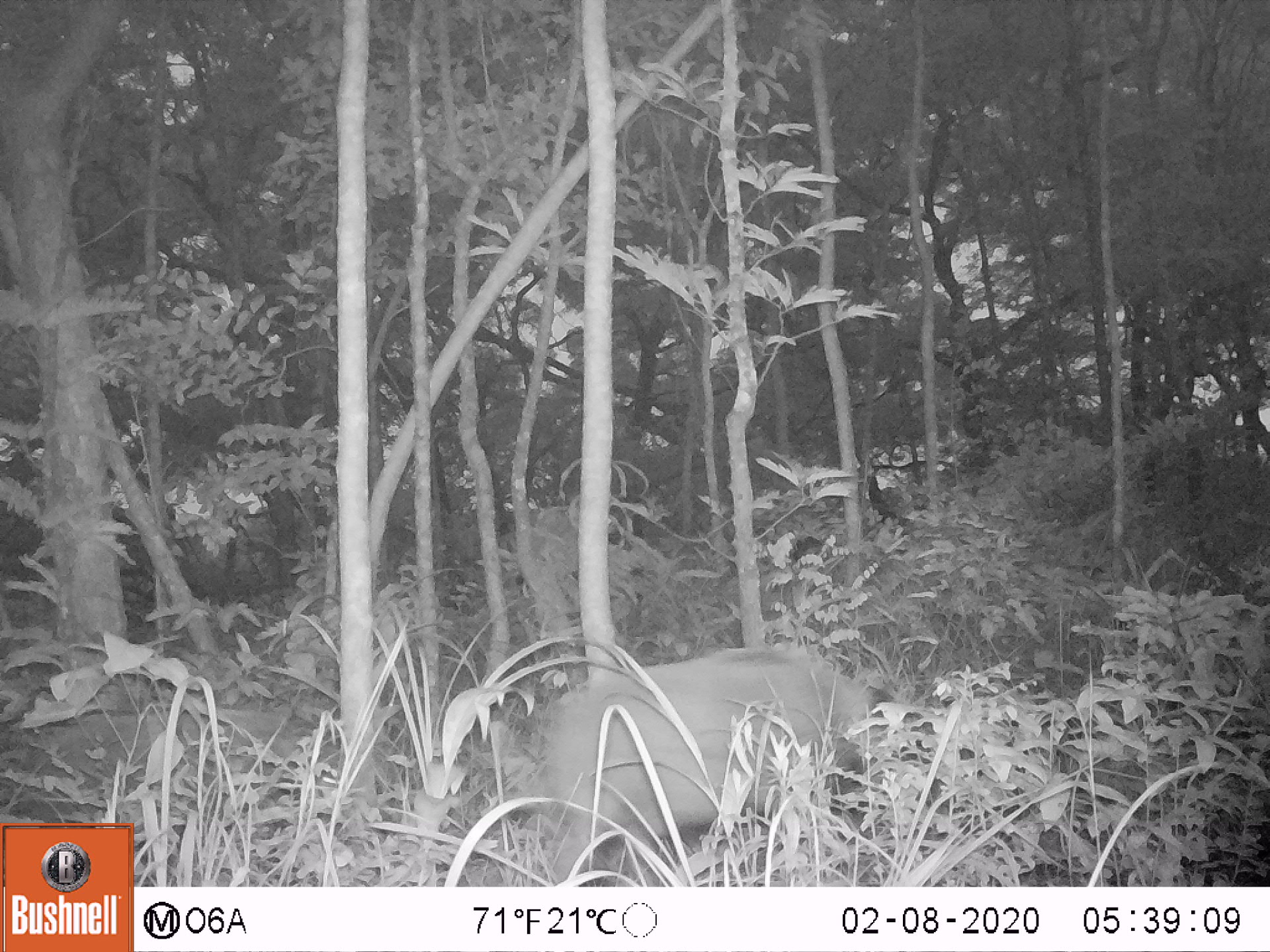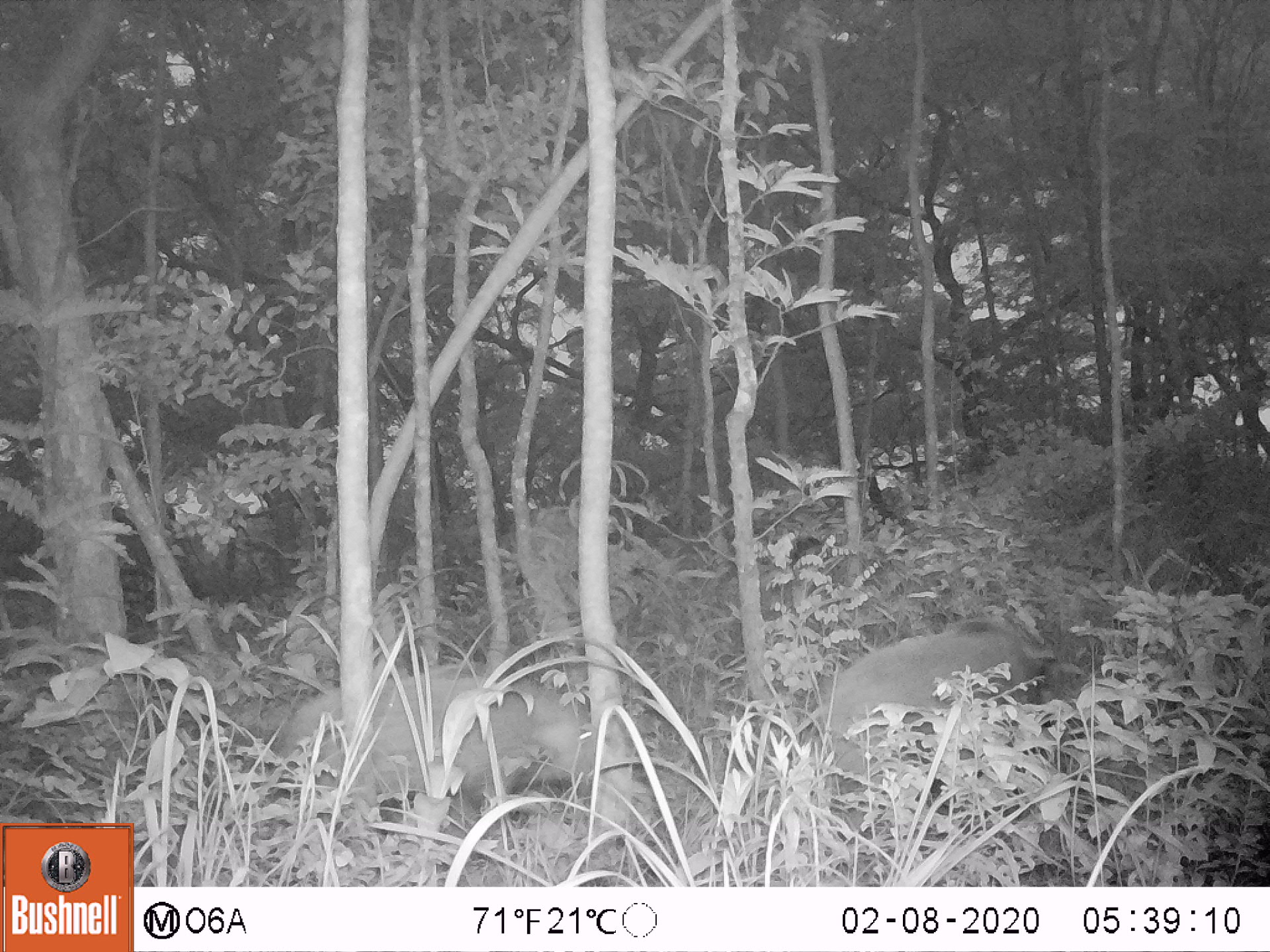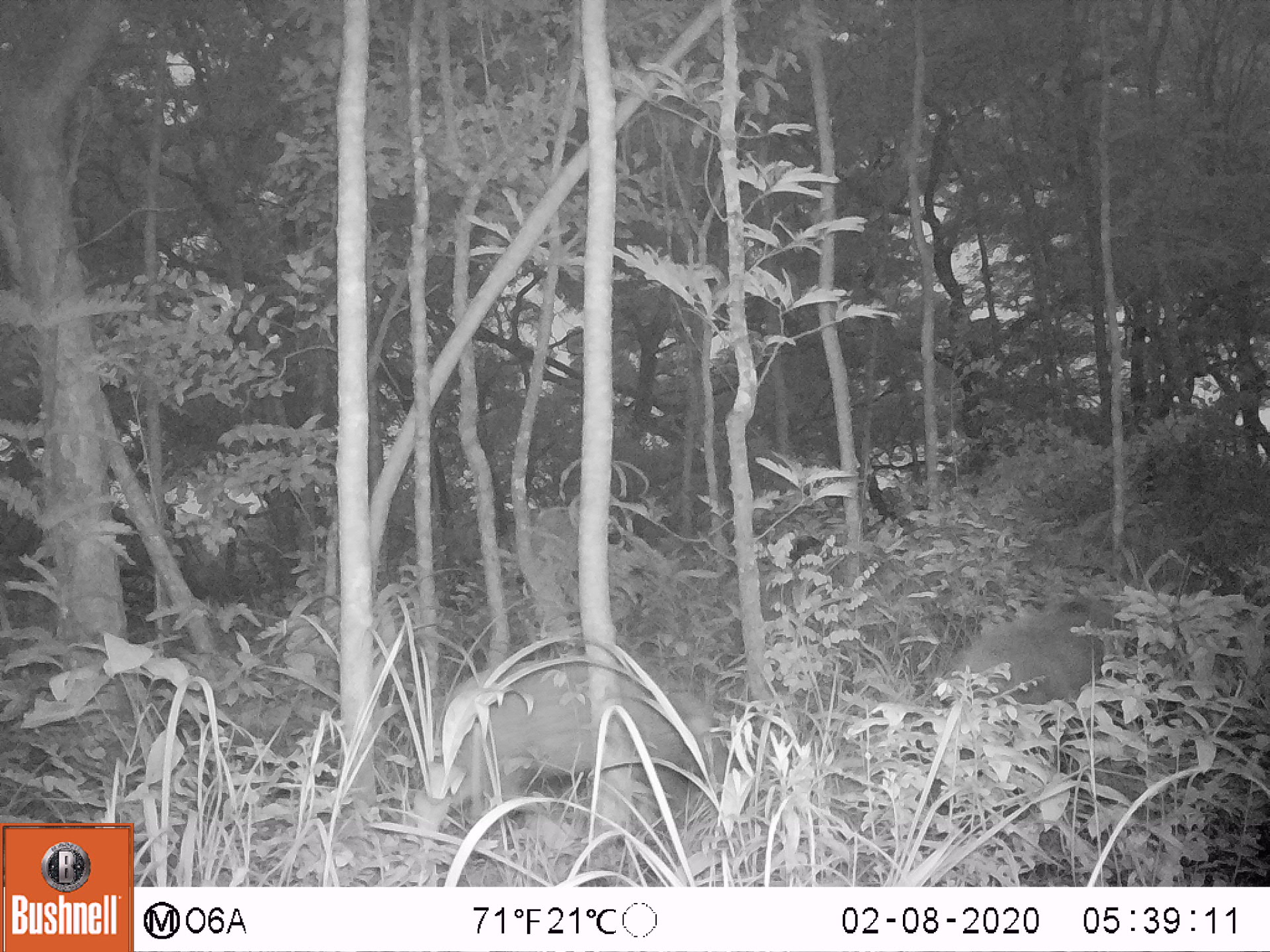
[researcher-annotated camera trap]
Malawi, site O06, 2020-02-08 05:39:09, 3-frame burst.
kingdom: Animalia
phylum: Chordata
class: Mammalia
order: Artiodactyla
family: Suidae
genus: Potamochoerus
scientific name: Potamochoerus larvatus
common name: bushpig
Bushpig (Potamochoerus larvatus), count 1.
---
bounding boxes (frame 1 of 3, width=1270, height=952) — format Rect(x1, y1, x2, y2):
bushpig: Rect(544, 630, 888, 885)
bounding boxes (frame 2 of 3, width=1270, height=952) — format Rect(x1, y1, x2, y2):
bushpig: Rect(280, 662, 591, 823); Rect(813, 616, 1060, 794)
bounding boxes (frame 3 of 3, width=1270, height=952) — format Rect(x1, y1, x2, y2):
bushpig: Rect(427, 641, 726, 823); Rect(941, 593, 1131, 708)